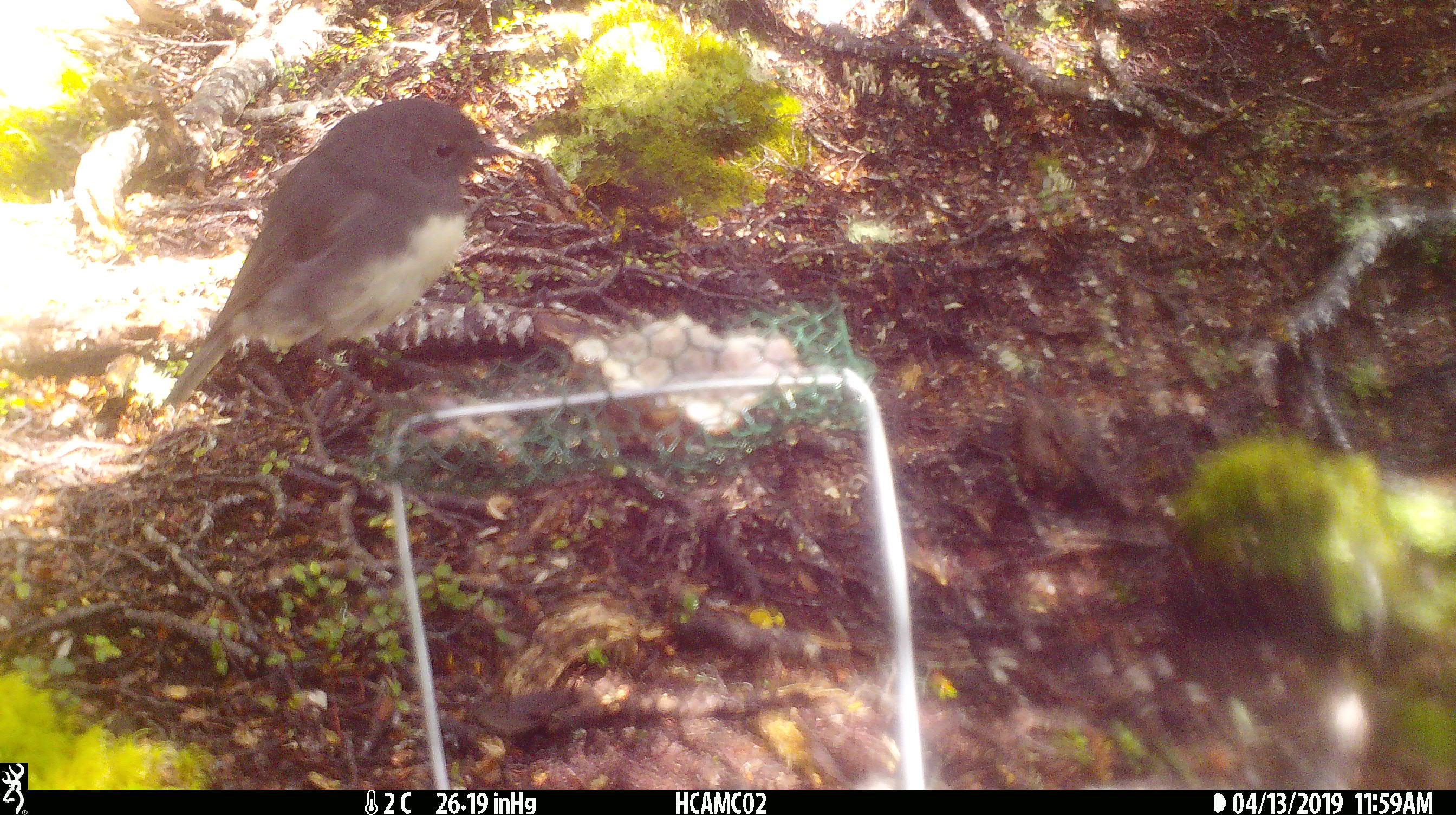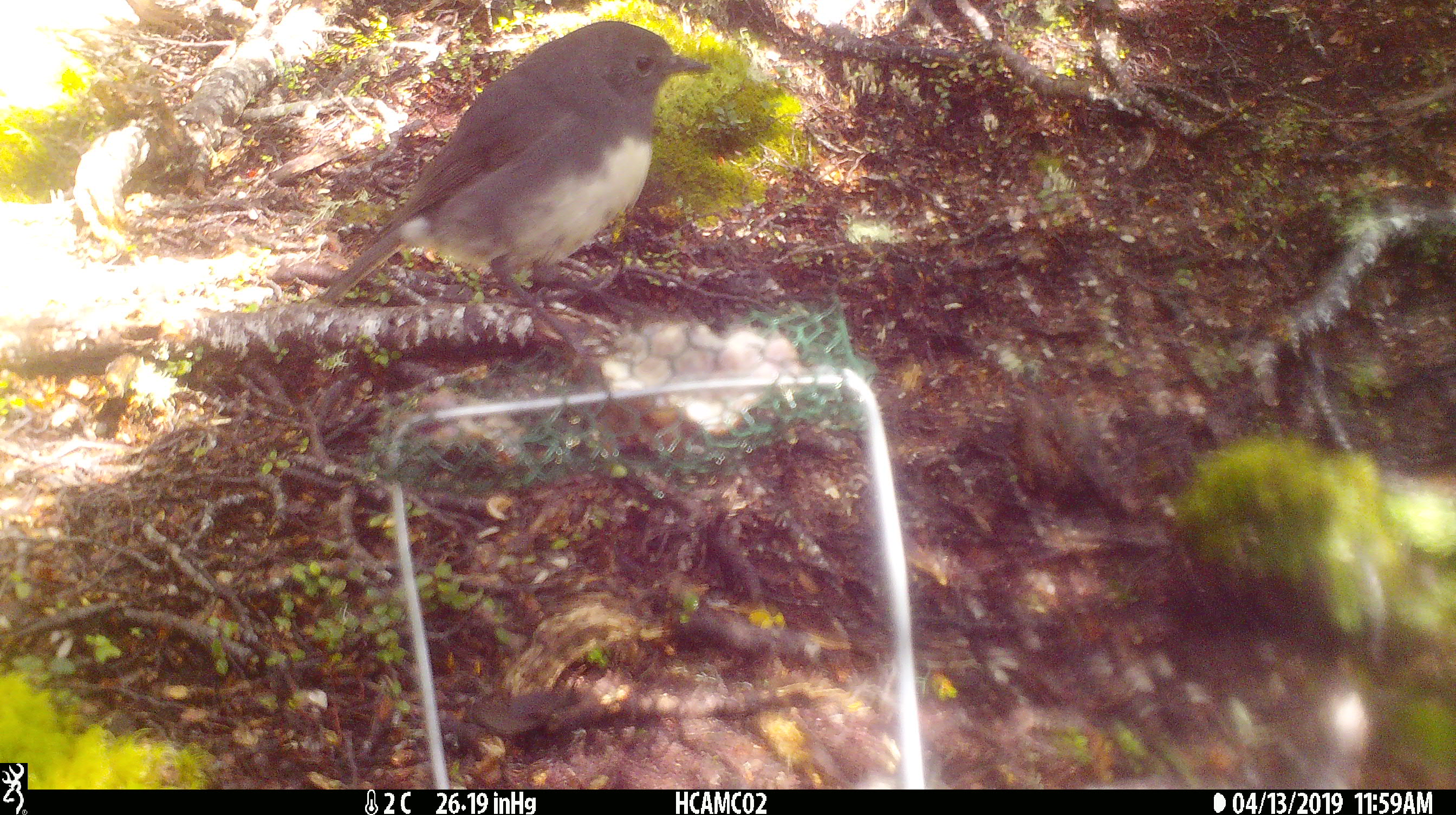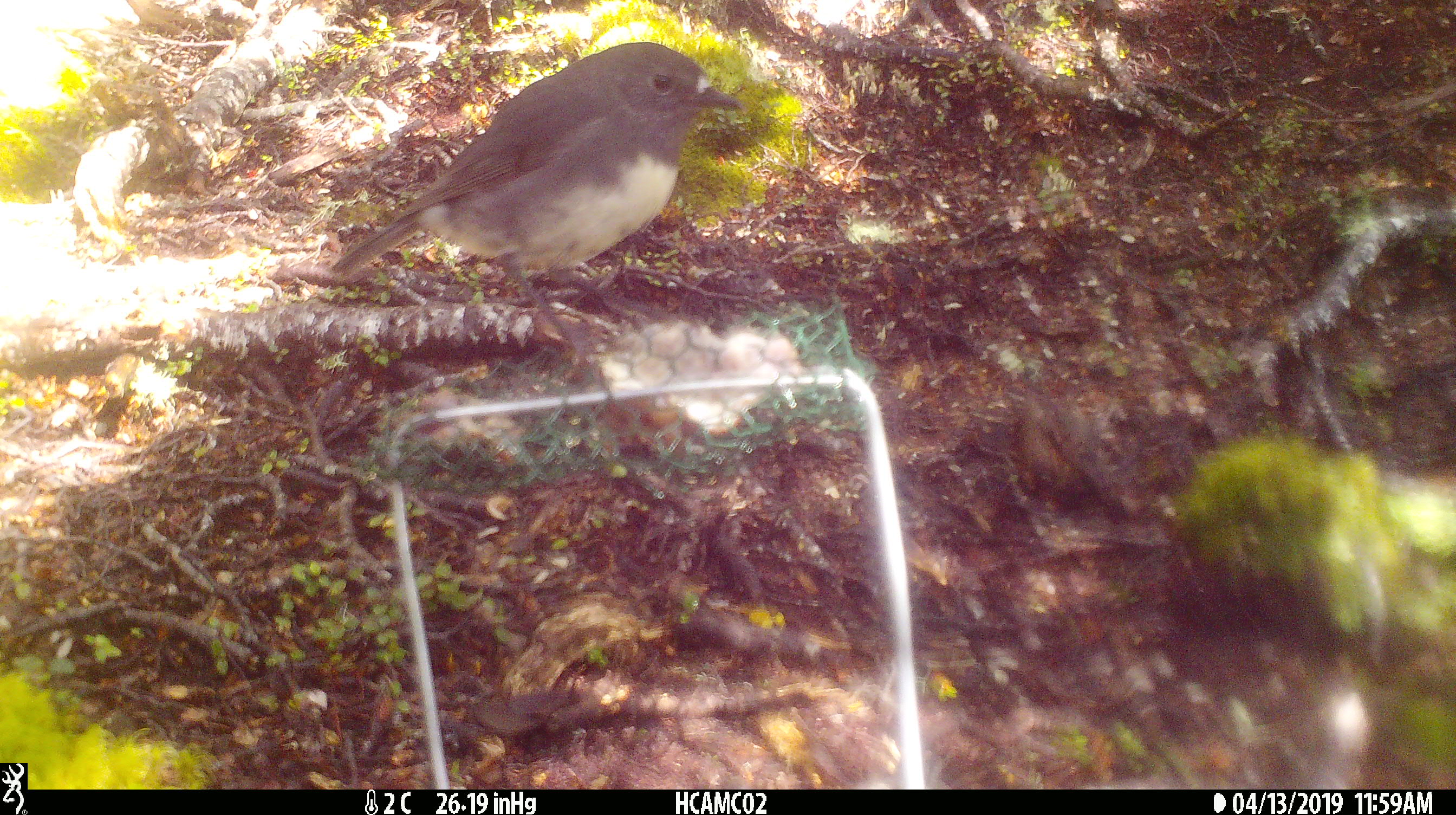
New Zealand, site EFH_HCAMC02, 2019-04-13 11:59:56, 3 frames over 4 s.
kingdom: Animalia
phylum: Chordata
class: Aves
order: Passeriformes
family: Petroicidae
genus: Petroica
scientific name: Petroica australis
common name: new zealand robin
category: robin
Robin (new zealand robin) (Petroica australis).